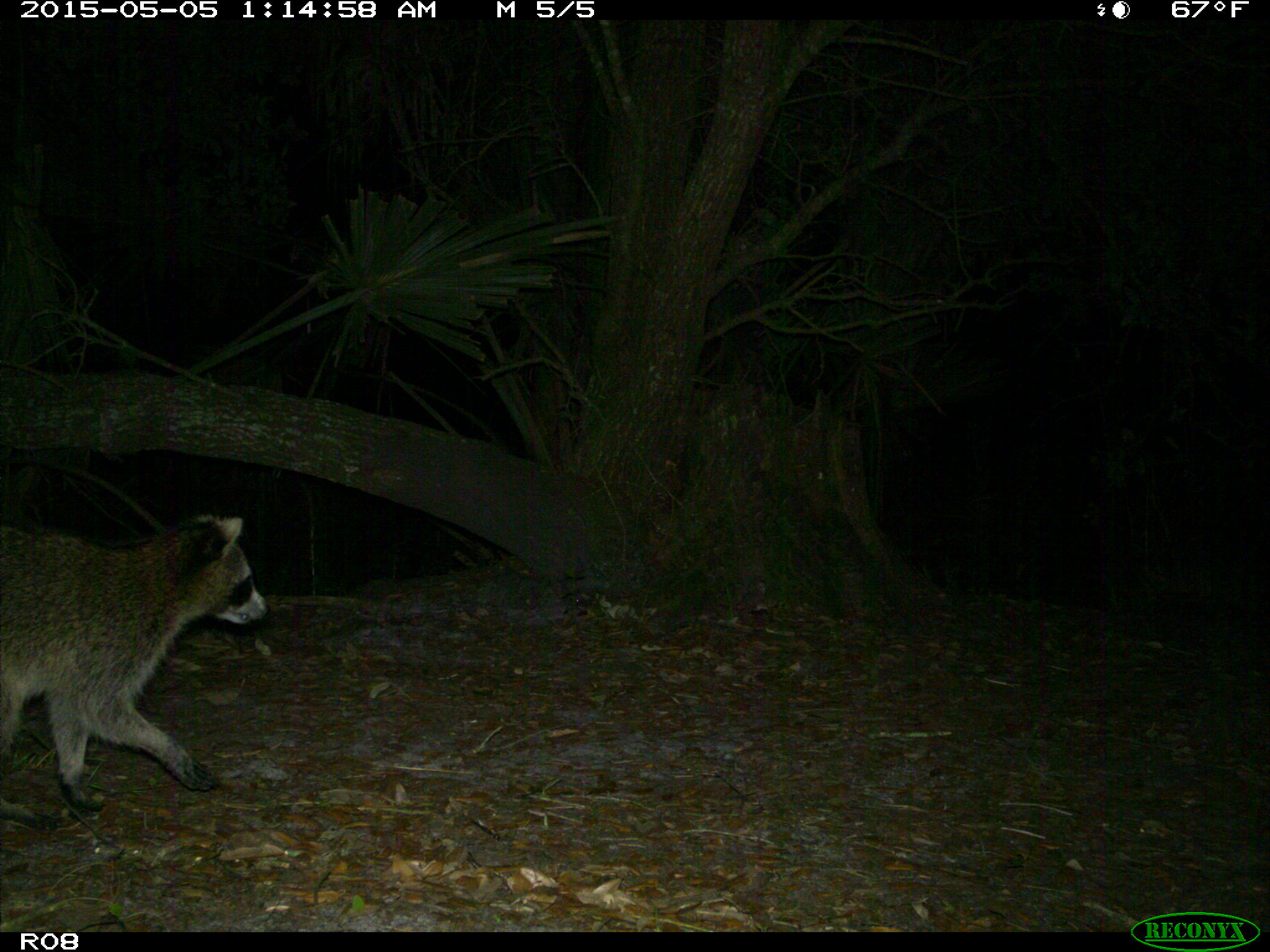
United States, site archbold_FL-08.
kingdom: Animalia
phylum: Chordata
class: Mammalia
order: Carnivora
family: Procyonidae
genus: Procyon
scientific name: Procyon lotor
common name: common raccoon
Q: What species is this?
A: Procyon lotor (common raccoon).